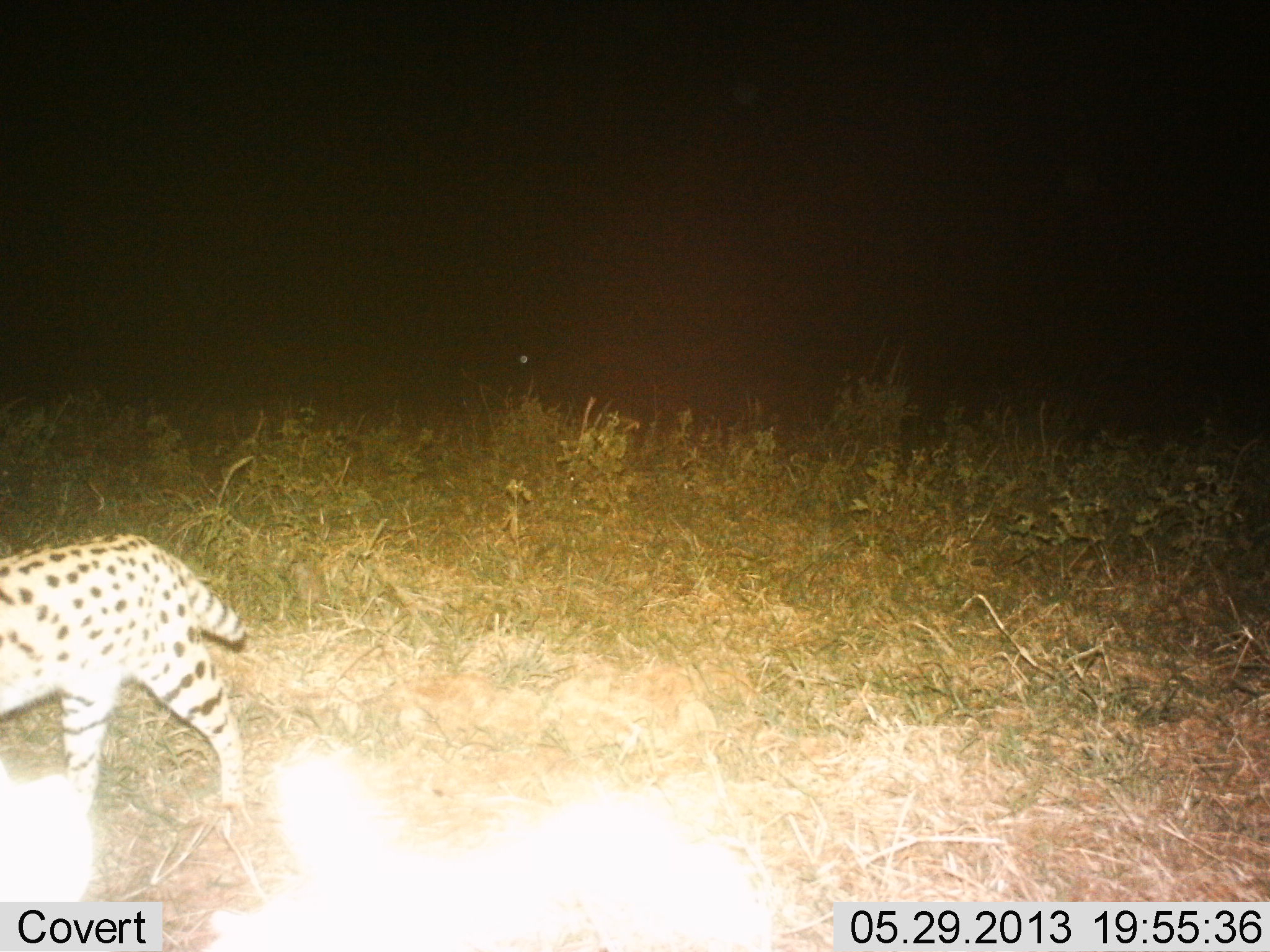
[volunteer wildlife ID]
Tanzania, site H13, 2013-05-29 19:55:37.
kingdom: Animalia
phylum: Chordata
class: Mammalia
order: Carnivora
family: Felidae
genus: Leptailurus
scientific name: Leptailurus serval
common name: serval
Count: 1.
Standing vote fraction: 11%.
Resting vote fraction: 0%.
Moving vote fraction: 89%.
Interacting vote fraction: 0%.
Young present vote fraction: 0%.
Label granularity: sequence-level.